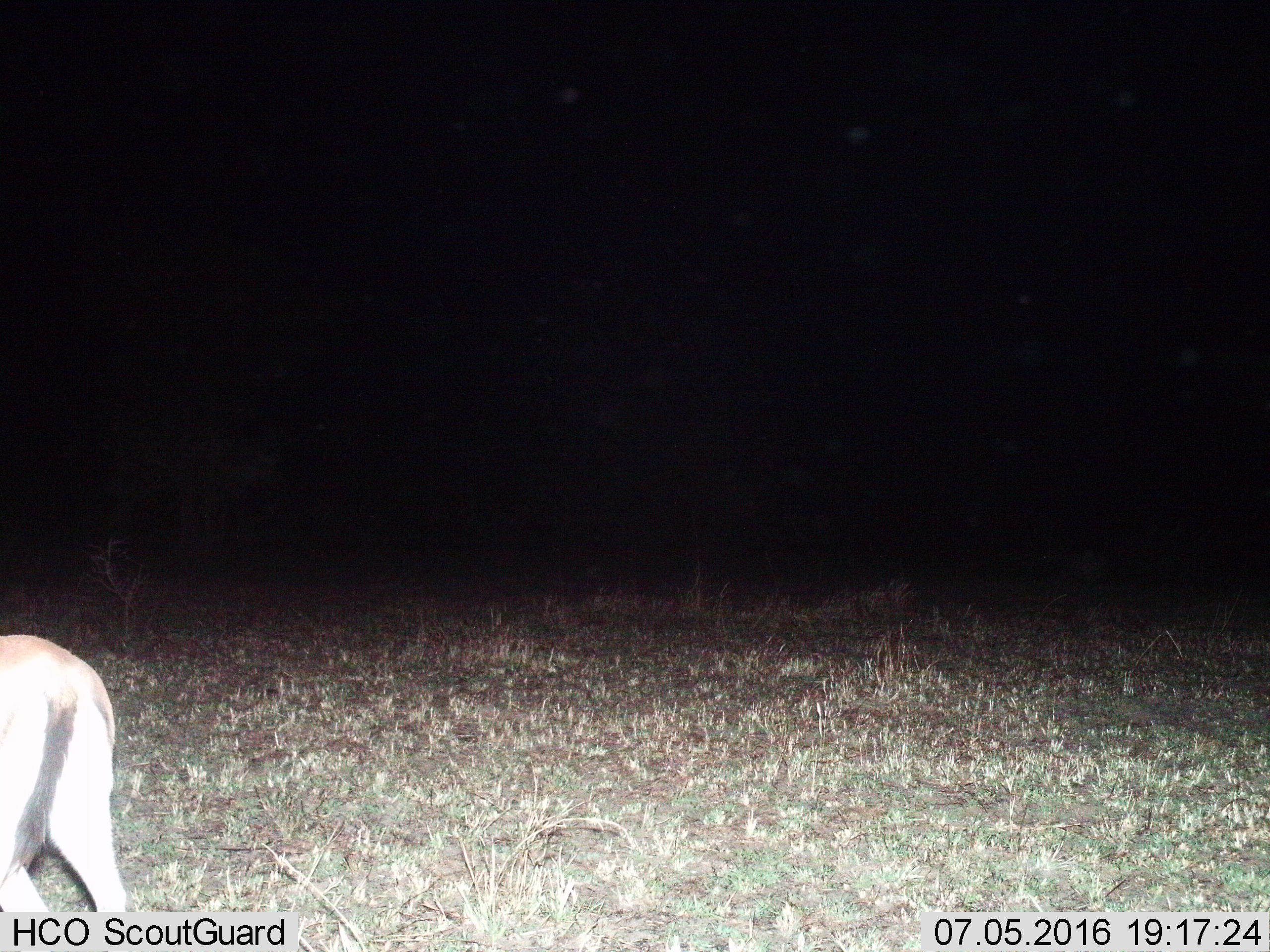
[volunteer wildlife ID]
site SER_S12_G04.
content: unidentified animal